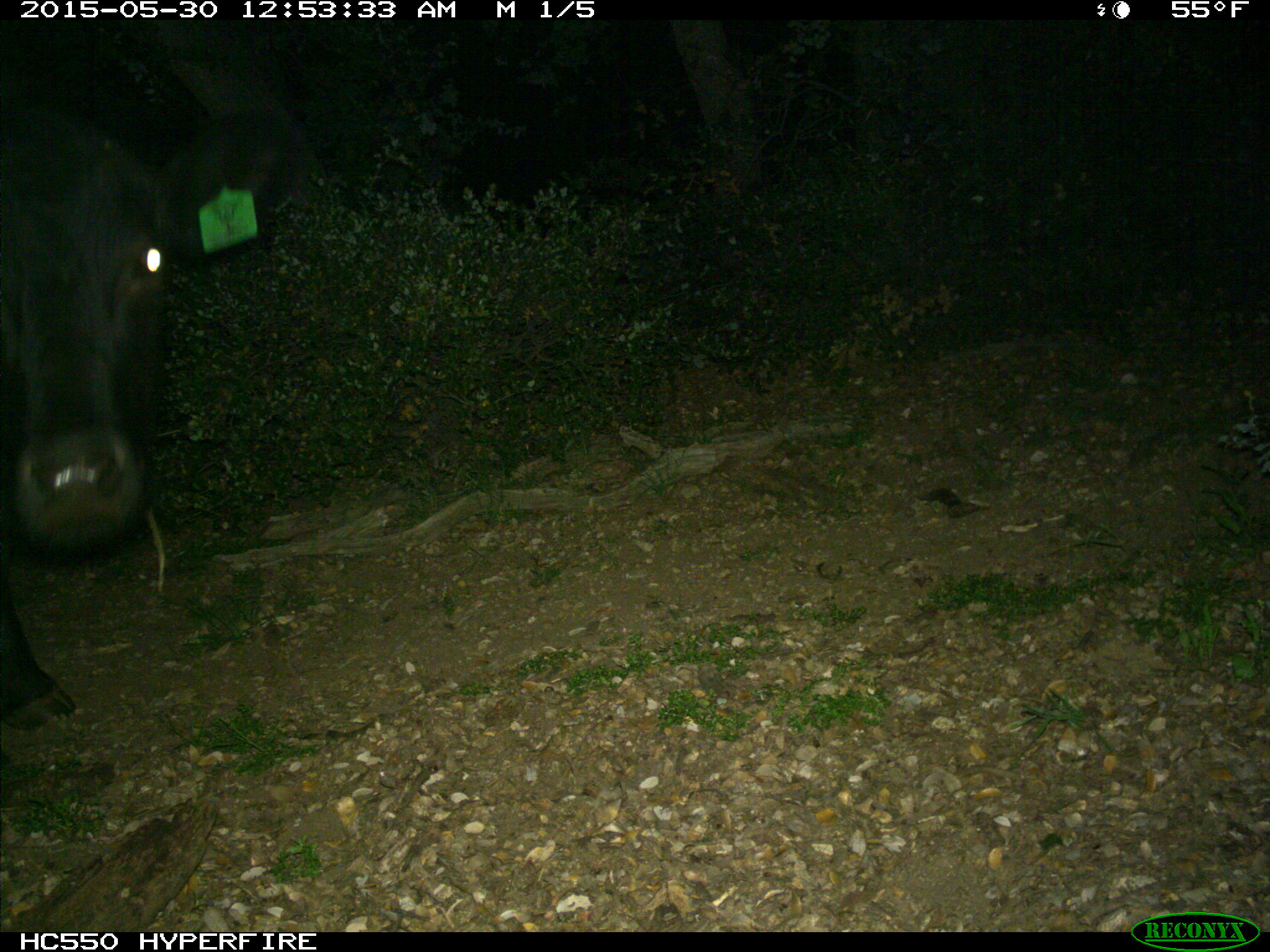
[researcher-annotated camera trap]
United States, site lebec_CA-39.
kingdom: Animalia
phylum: Chordata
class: Mammalia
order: Artiodactyla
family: Bovidae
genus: Bos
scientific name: Bos taurus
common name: domestic cow